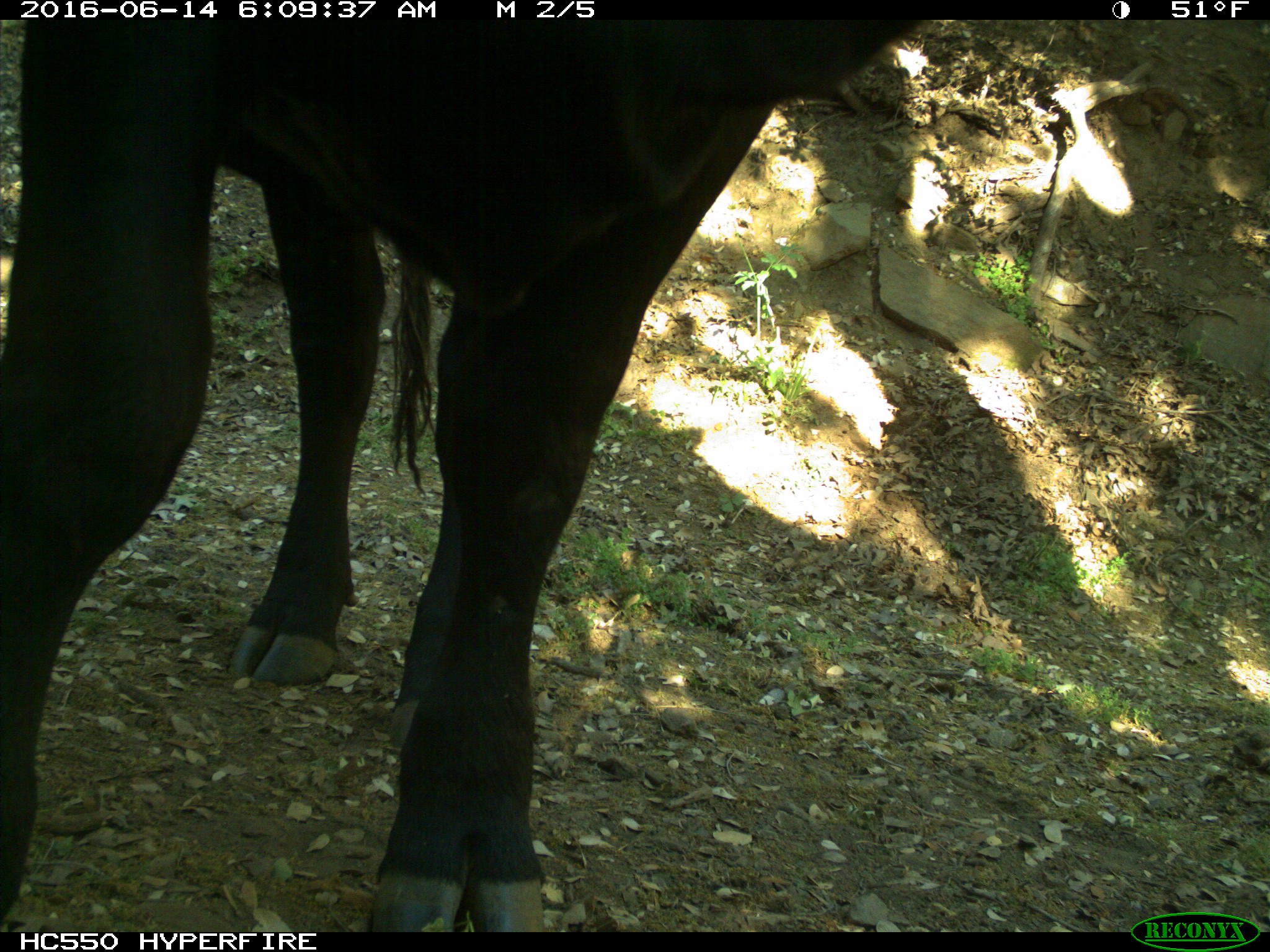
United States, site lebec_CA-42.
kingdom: Animalia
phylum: Chordata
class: Mammalia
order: Artiodactyla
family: Bovidae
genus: Bos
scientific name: Bos taurus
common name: domestic cow